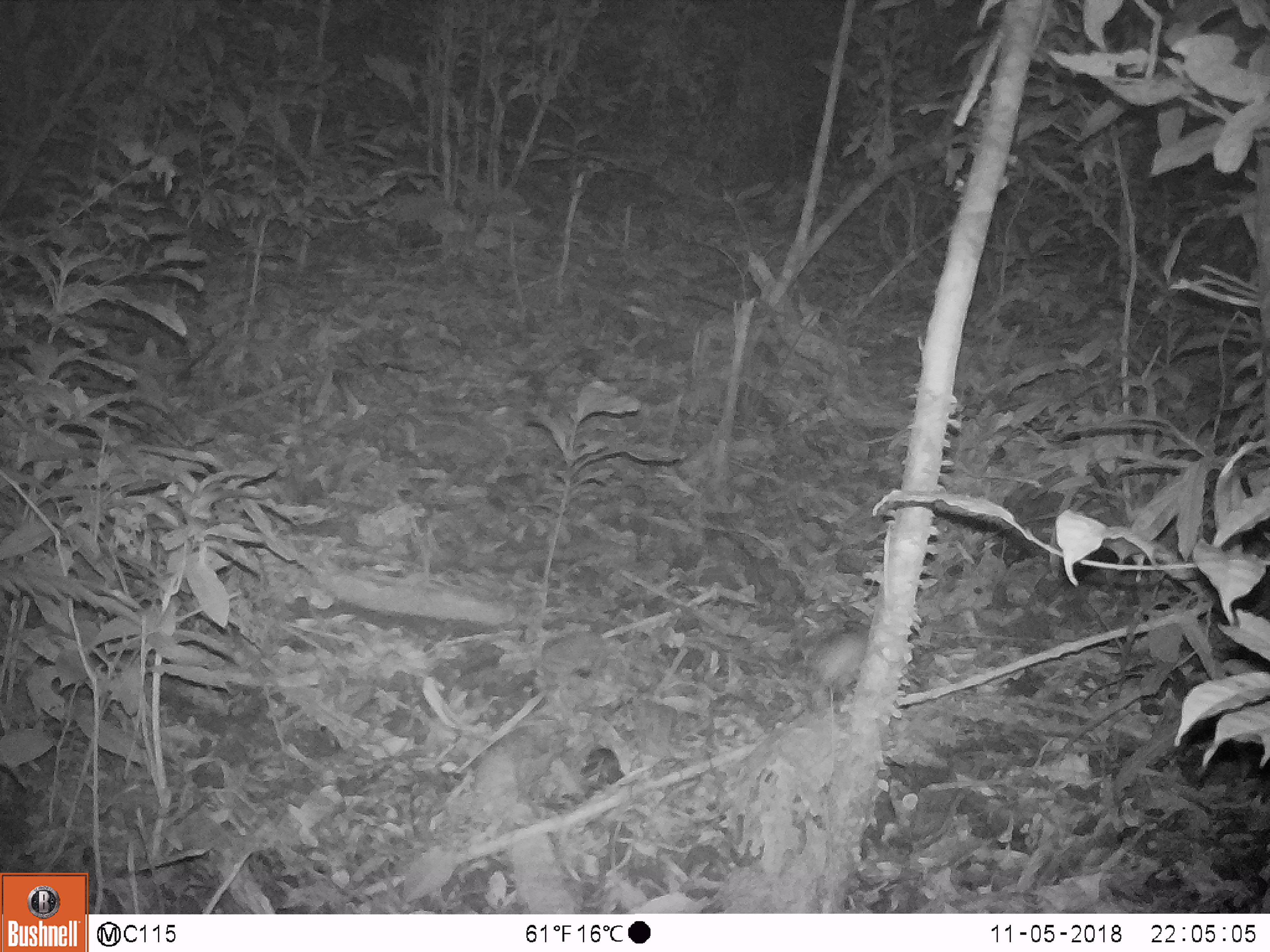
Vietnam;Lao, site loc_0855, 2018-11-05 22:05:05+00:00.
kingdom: Animalia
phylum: Chordata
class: Mammalia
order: Rodentia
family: Muridae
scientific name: Muridae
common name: old-world mice and rats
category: unidentified murid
Unidentified murid (old-world mice and rats) (Muridae). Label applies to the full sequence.